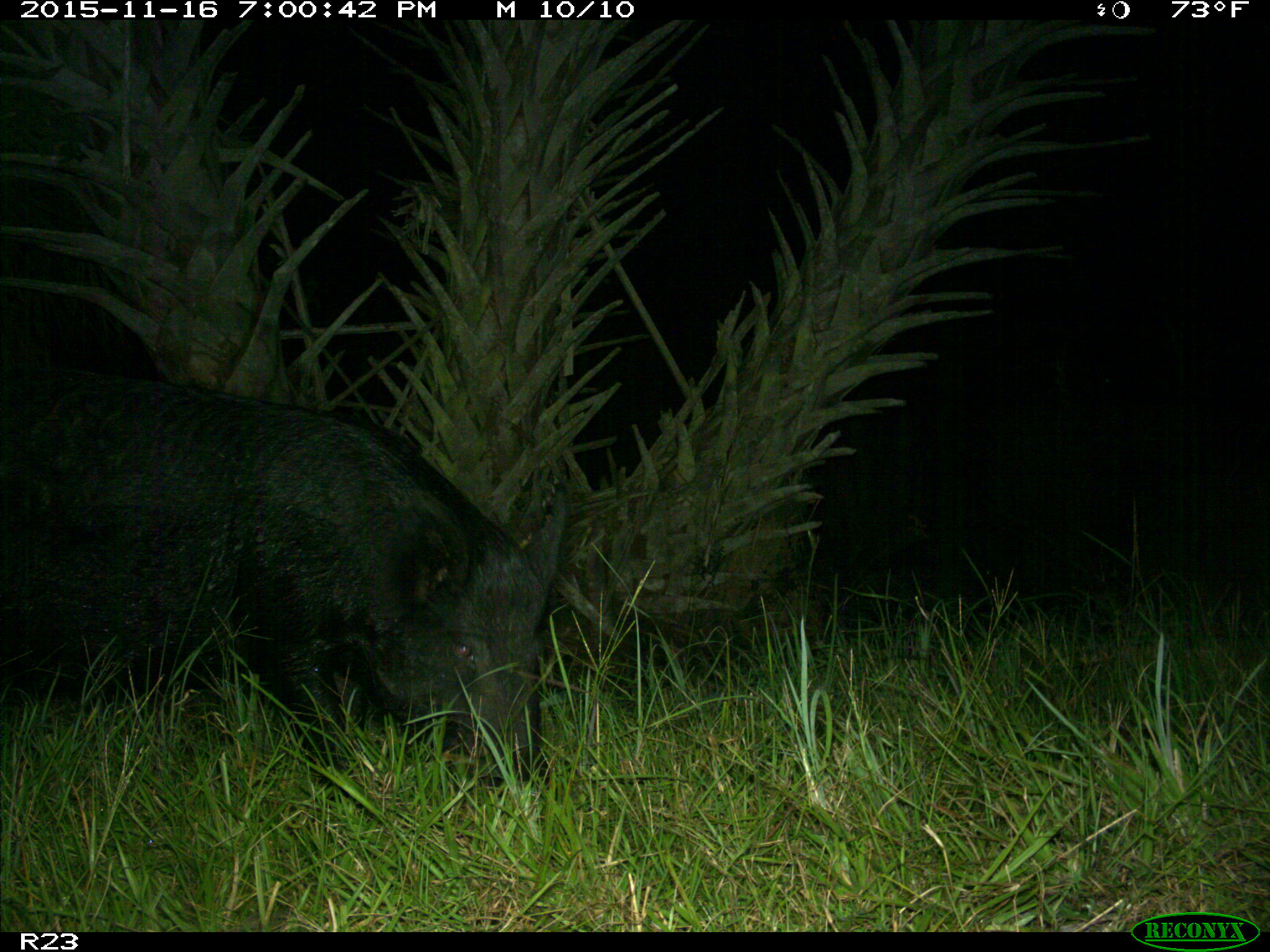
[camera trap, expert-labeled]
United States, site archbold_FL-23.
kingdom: Animalia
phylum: Chordata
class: Mammalia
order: Artiodactyla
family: Suidae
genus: Sus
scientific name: Sus scrofa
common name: wild boar